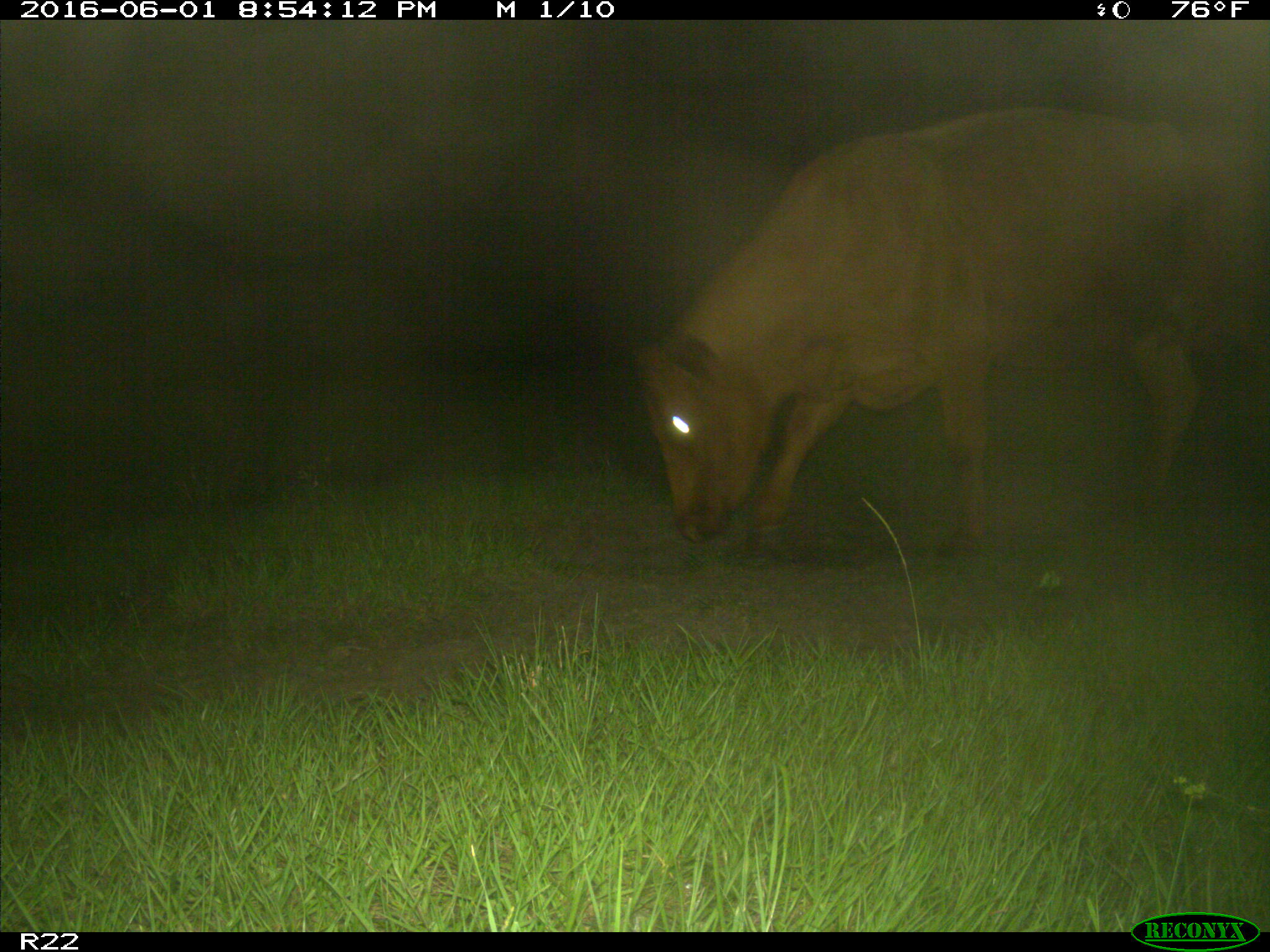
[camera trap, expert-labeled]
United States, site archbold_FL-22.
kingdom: Animalia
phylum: Chordata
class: Mammalia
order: Artiodactyla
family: Bovidae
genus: Bos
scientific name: Bos taurus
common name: domestic cow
Bos taurus (domestic cow).